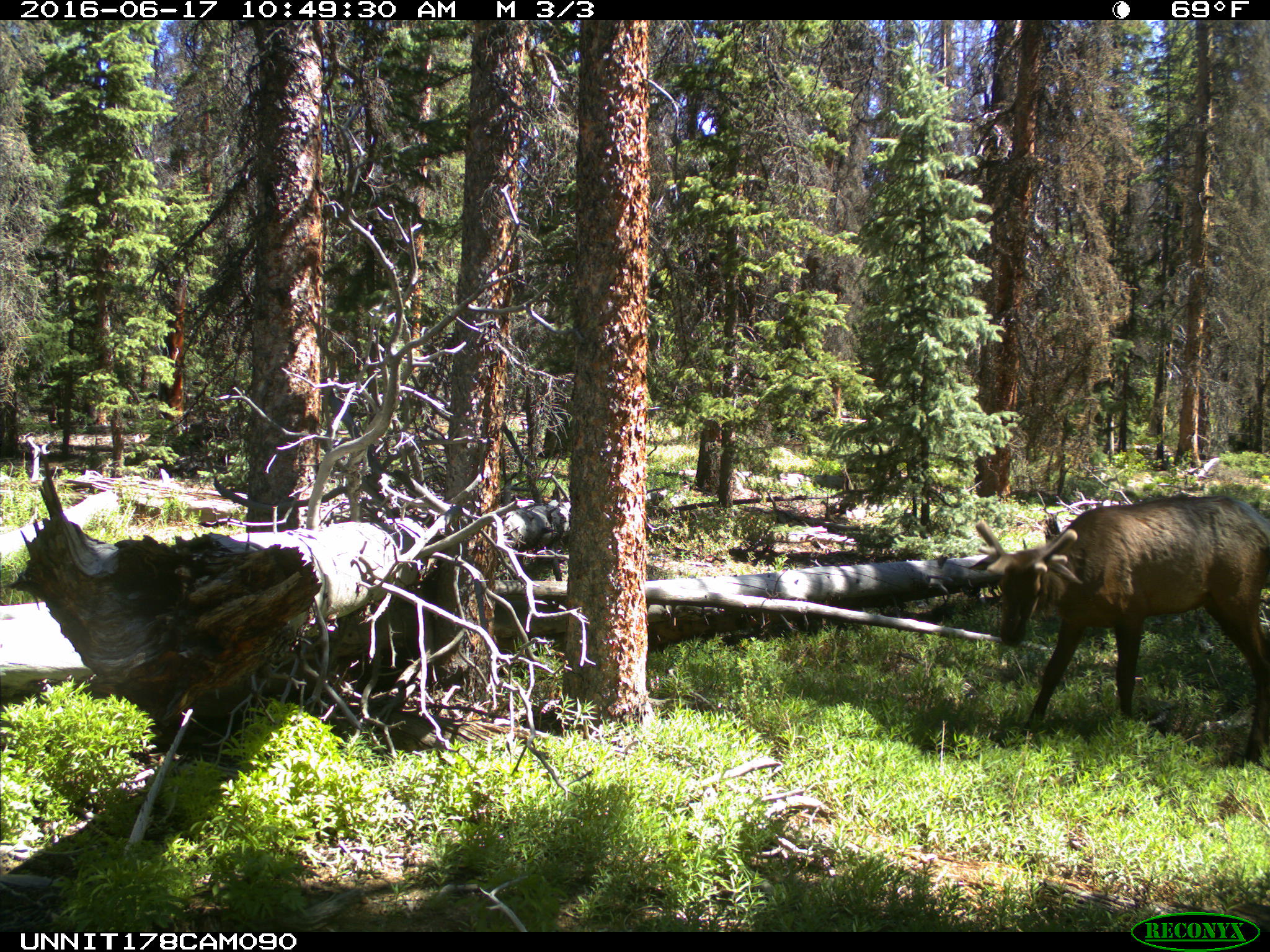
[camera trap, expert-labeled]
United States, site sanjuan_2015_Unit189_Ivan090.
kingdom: Animalia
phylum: Chordata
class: Mammalia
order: Artiodactyla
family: Cervidae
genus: Cervus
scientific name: Cervus elaphus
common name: red deer